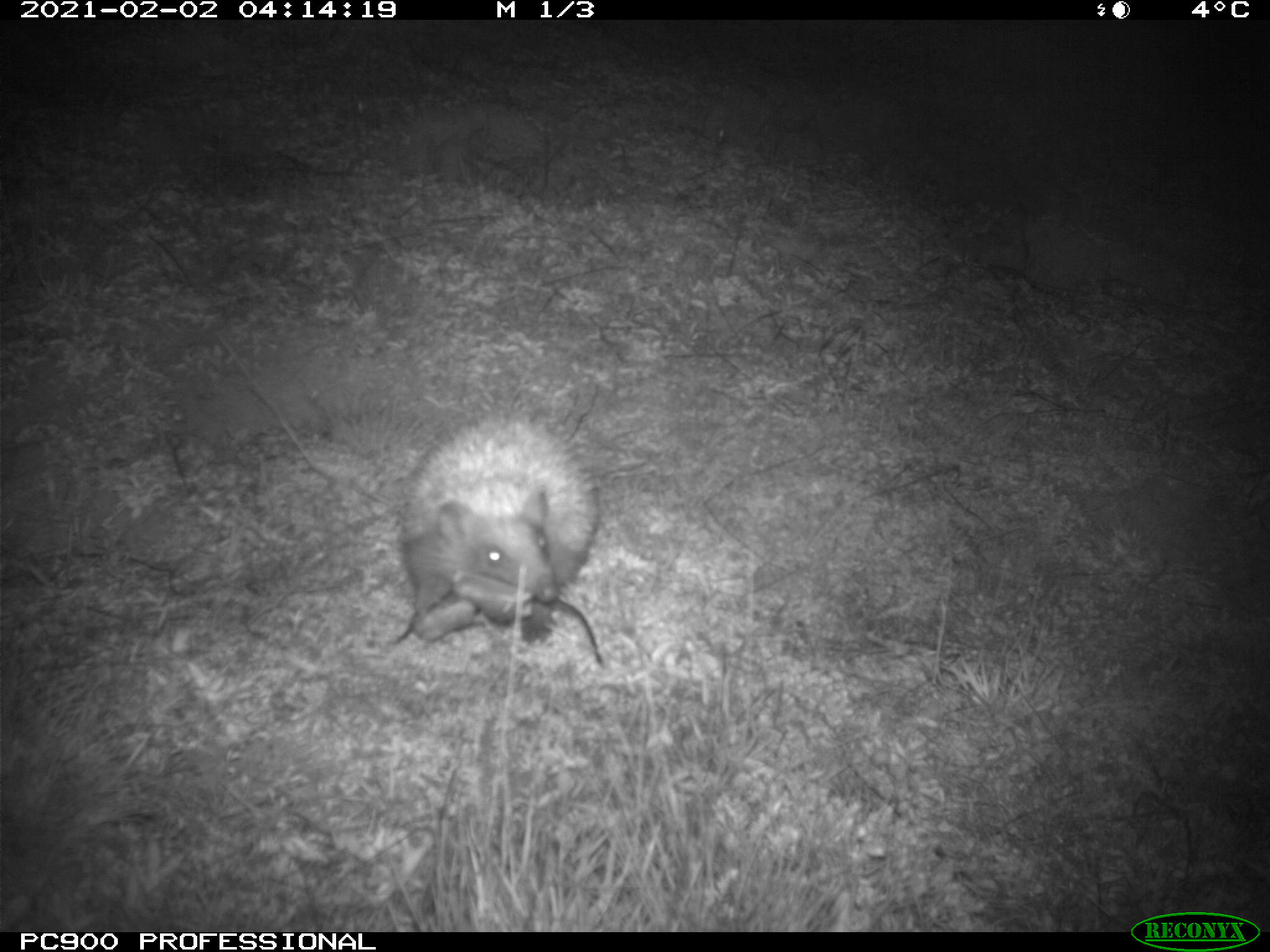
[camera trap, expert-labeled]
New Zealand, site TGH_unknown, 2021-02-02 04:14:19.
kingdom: Animalia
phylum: Chordata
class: Mammalia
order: Eulipotyphla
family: Erinaceidae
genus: Erinaceus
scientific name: Erinaceus europaeus europaeus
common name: european hedgehog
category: hedgehog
Hedgehog (european hedgehog) (Erinaceus europaeus europaeus).